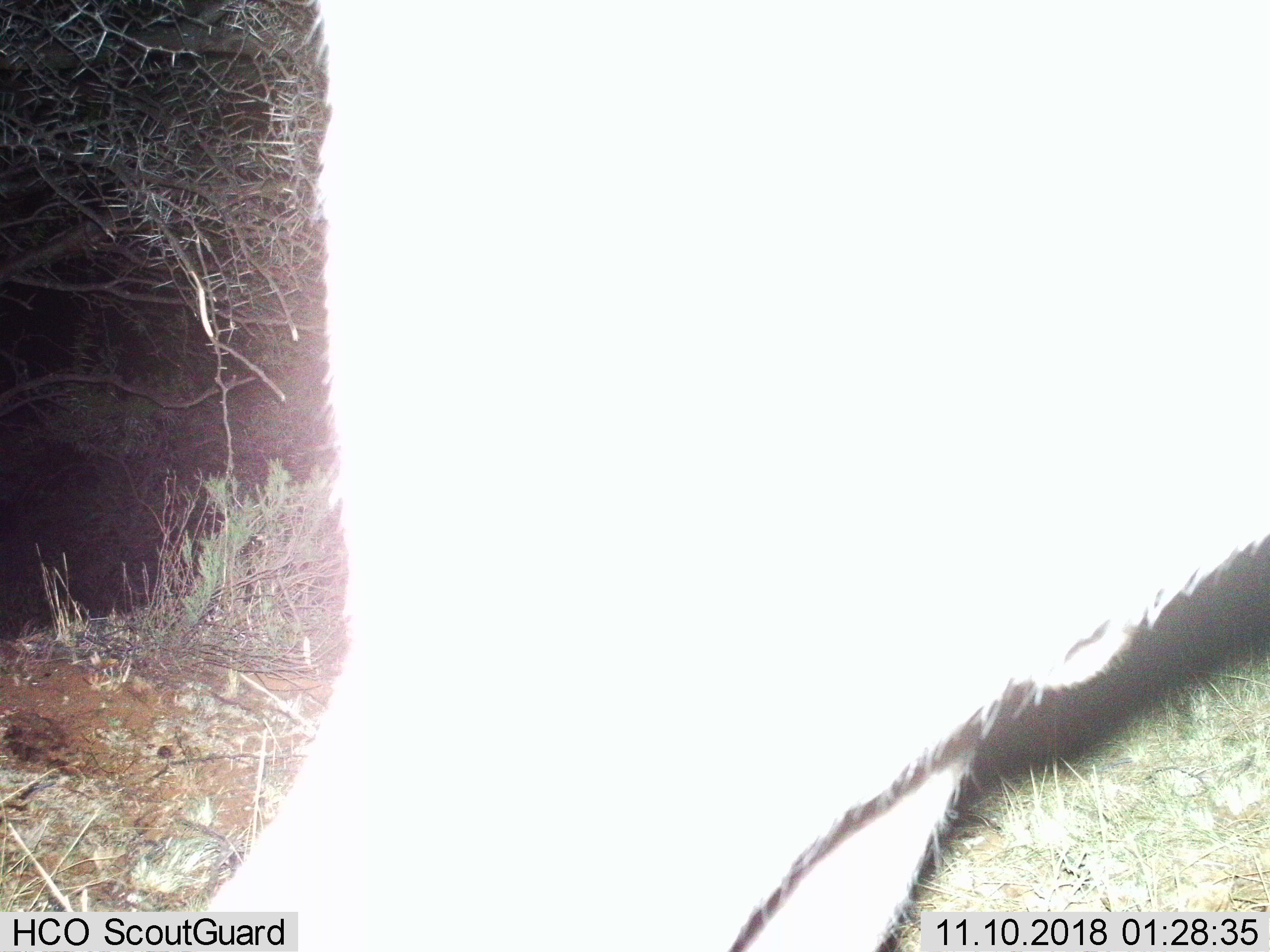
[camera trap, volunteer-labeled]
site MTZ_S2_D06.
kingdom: Animalia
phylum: Chordata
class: Mammalia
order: Artiodactyla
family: Bovidae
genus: Syncerus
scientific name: Syncerus caffer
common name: african buffalo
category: buffalo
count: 1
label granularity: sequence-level